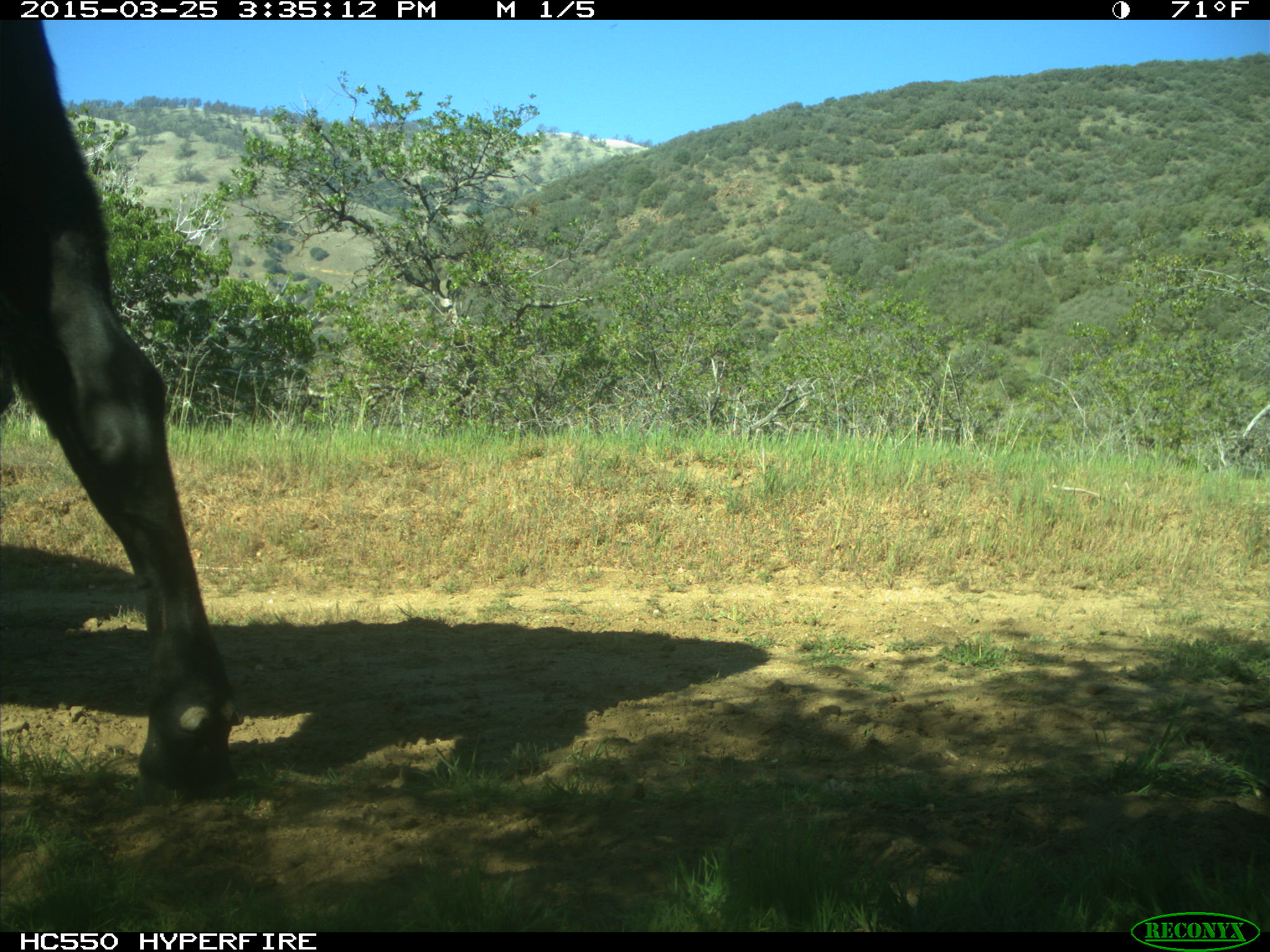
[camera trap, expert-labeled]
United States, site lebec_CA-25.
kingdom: Animalia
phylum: Chordata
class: Mammalia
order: Artiodactyla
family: Bovidae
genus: Bos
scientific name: Bos taurus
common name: domestic cow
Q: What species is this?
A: Bos taurus (domestic cow).